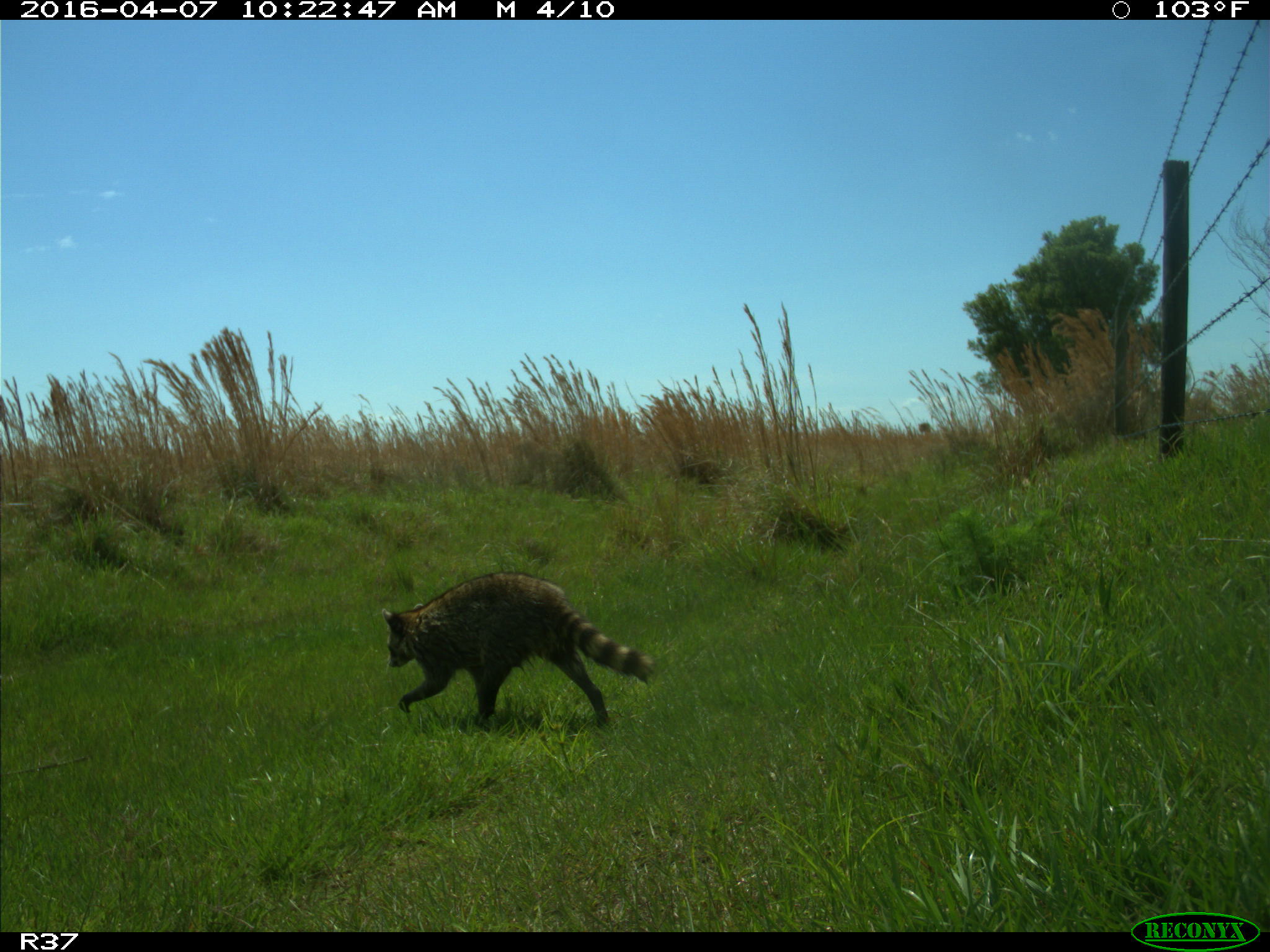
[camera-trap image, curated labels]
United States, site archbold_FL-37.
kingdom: Animalia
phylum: Chordata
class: Mammalia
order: Carnivora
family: Procyonidae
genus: Procyon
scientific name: Procyon lotor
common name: common raccoon